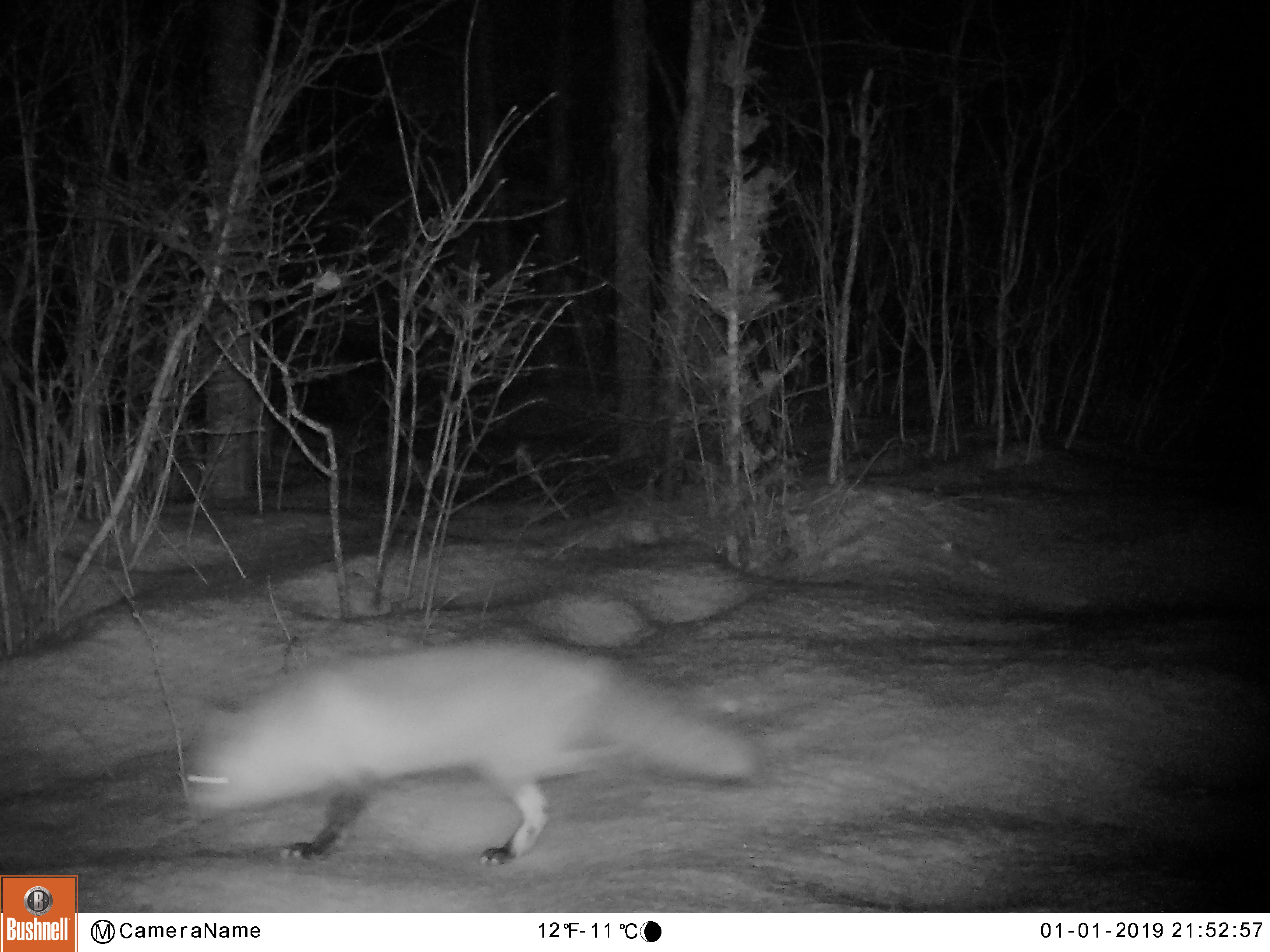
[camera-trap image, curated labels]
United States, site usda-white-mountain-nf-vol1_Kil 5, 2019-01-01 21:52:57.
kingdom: Animalia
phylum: Chordata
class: Mammalia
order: Carnivora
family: Canidae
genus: Vulpes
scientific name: Vulpes vulpes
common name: red fox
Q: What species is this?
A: Red fox (Vulpes vulpes).